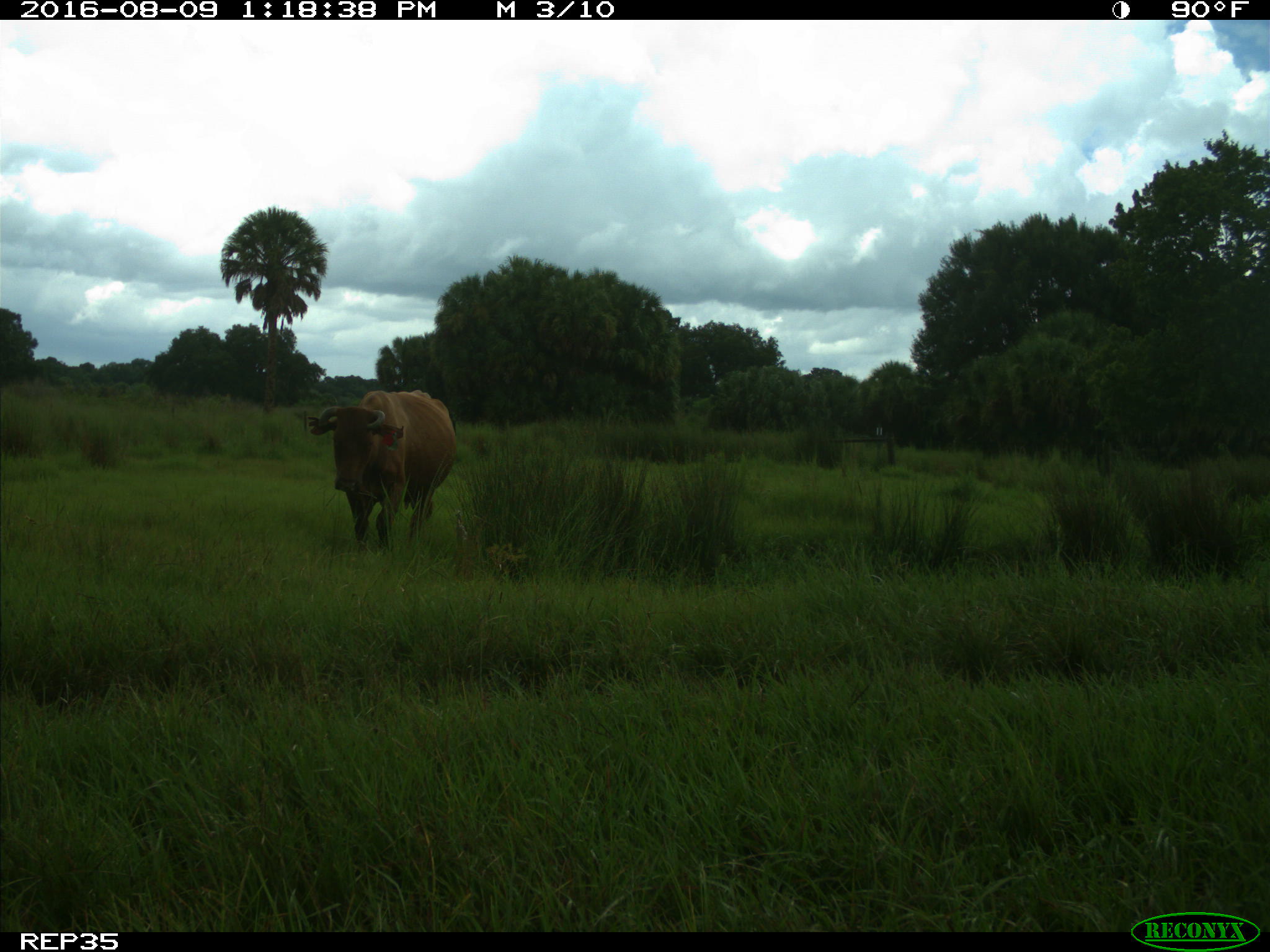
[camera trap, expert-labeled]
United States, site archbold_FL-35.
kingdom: Animalia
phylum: Chordata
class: Mammalia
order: Artiodactyla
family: Bovidae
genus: Bos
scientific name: Bos taurus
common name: domestic cow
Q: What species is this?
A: Bos taurus (domestic cow).